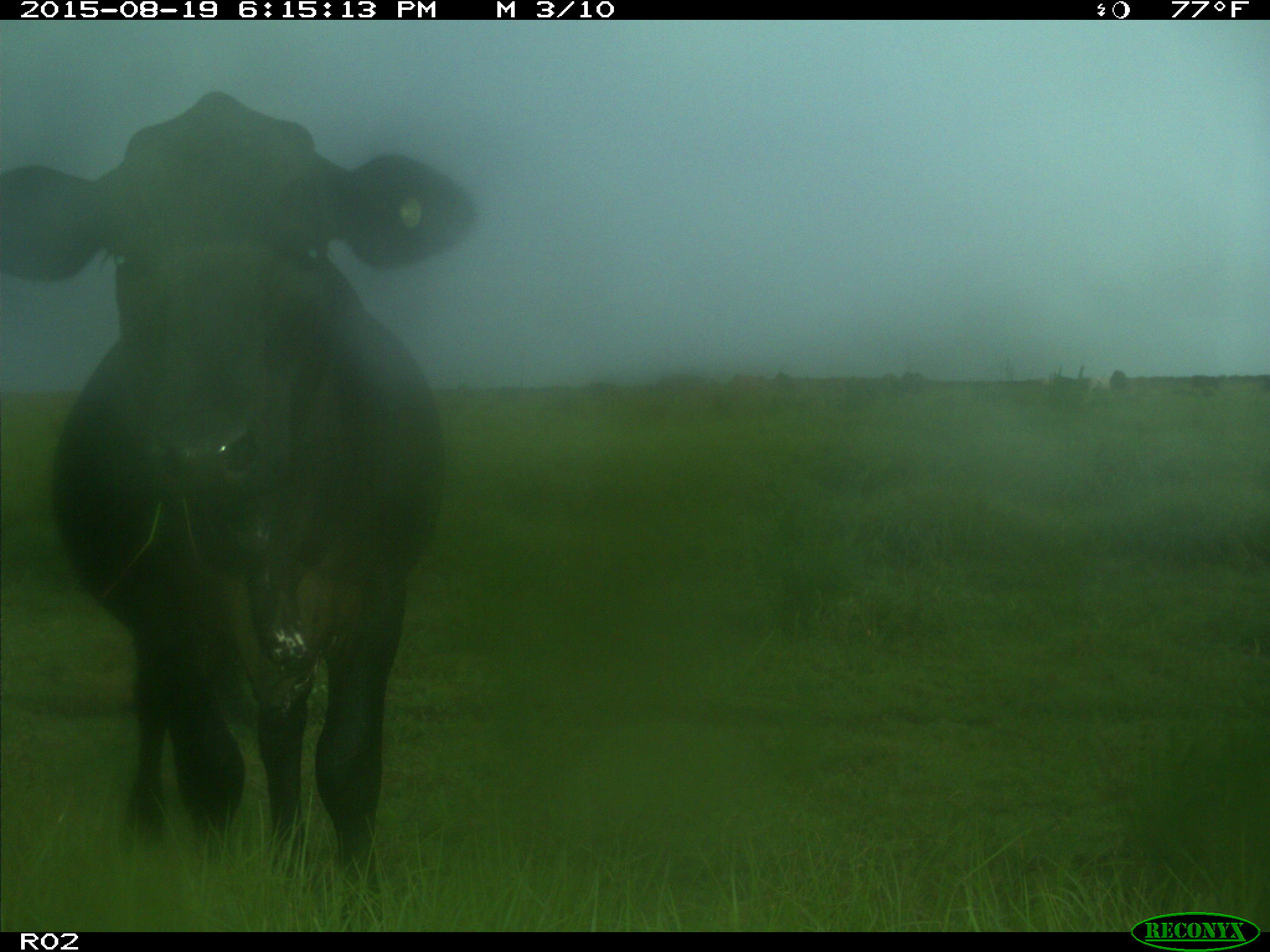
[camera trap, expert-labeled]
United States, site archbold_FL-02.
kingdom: Animalia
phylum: Chordata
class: Mammalia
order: Artiodactyla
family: Bovidae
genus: Bos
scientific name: Bos taurus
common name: domestic cow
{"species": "Bos taurus (domestic cow)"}